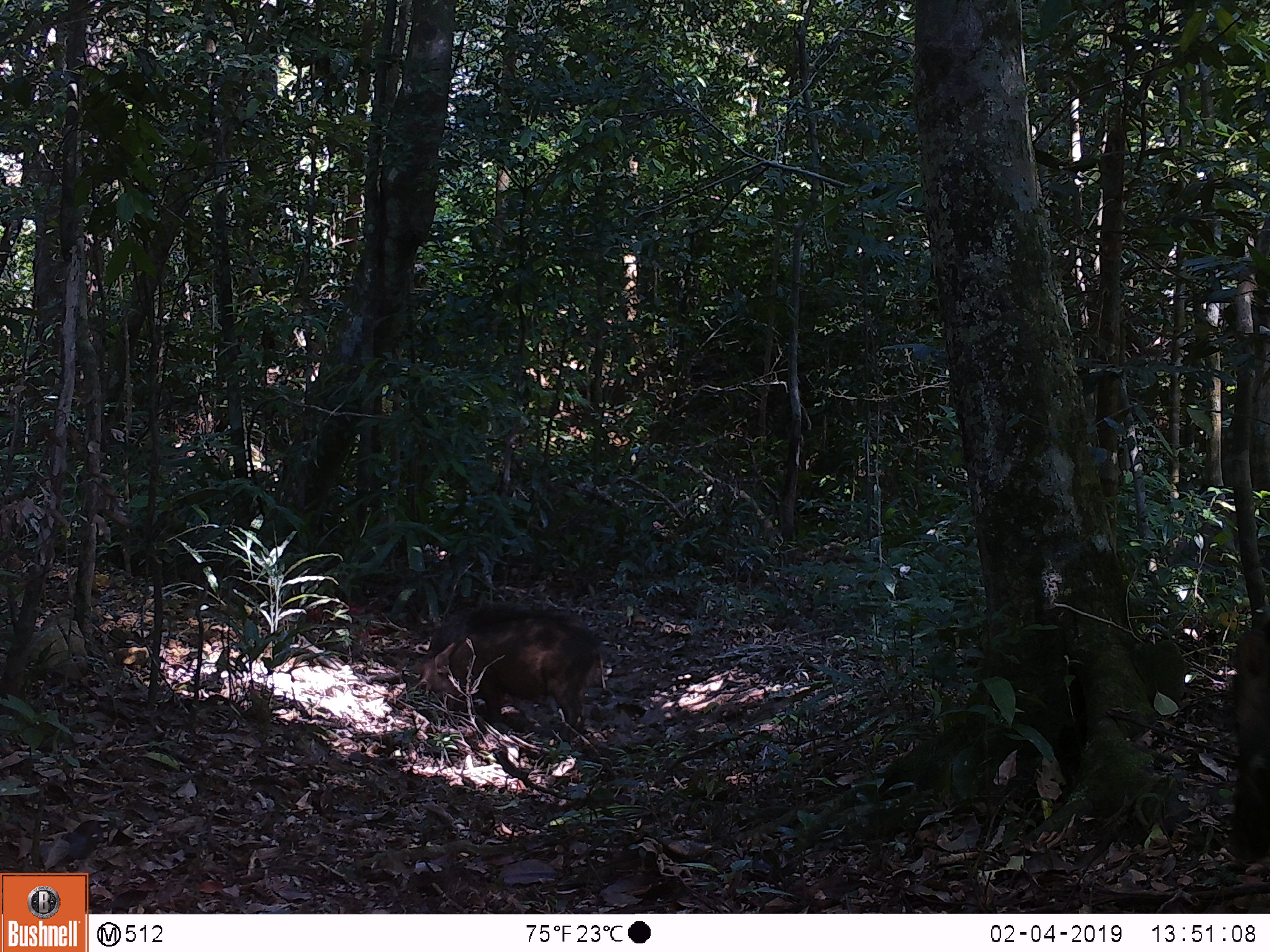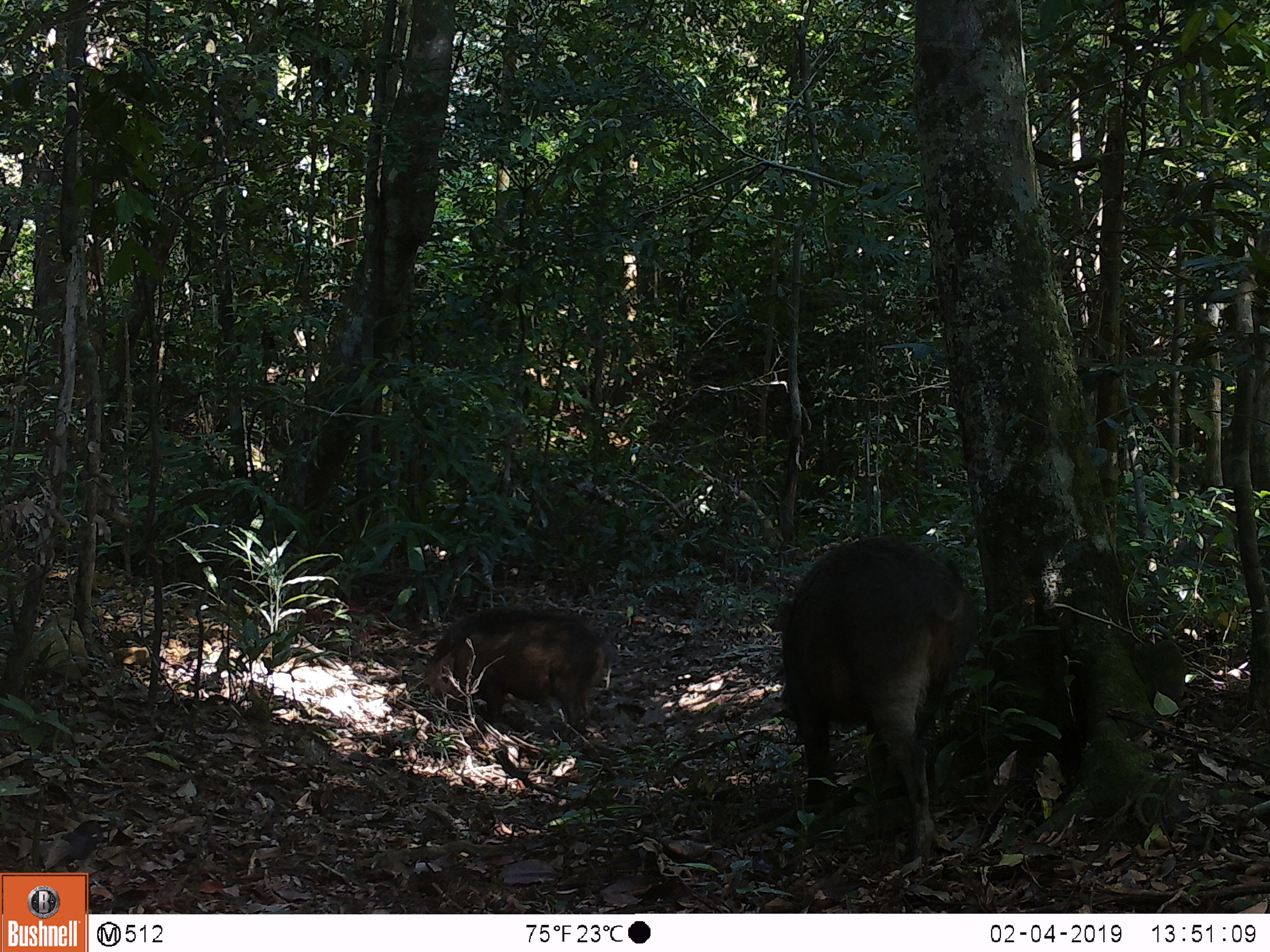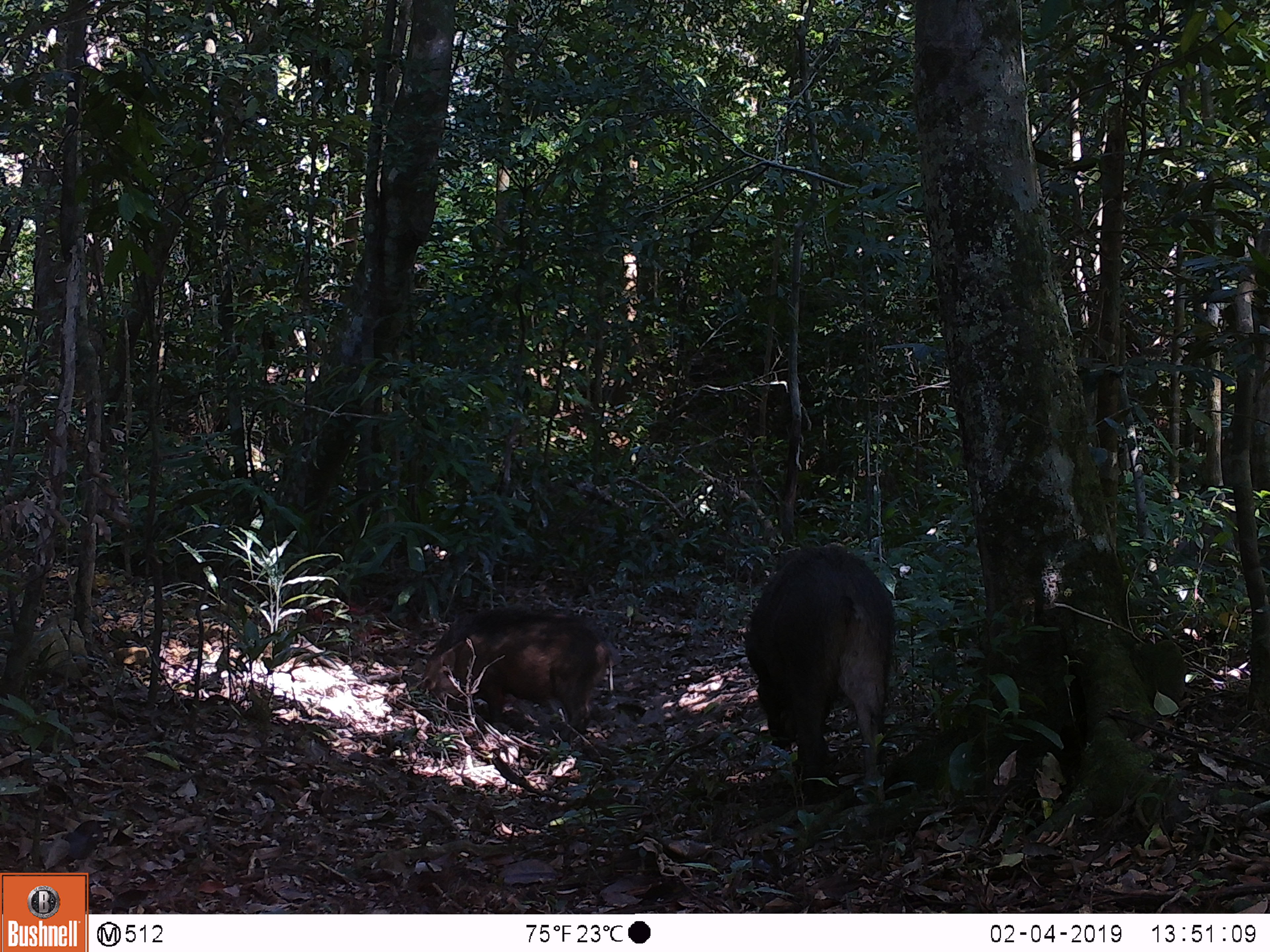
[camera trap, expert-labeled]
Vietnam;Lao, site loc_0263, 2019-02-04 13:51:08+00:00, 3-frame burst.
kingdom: Animalia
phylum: Chordata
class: Mammalia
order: Artiodactyla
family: Suidae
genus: Sus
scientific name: Sus scrofa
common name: eurasian wild pig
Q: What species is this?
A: Eurasian wild pig (Sus scrofa).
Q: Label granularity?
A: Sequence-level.